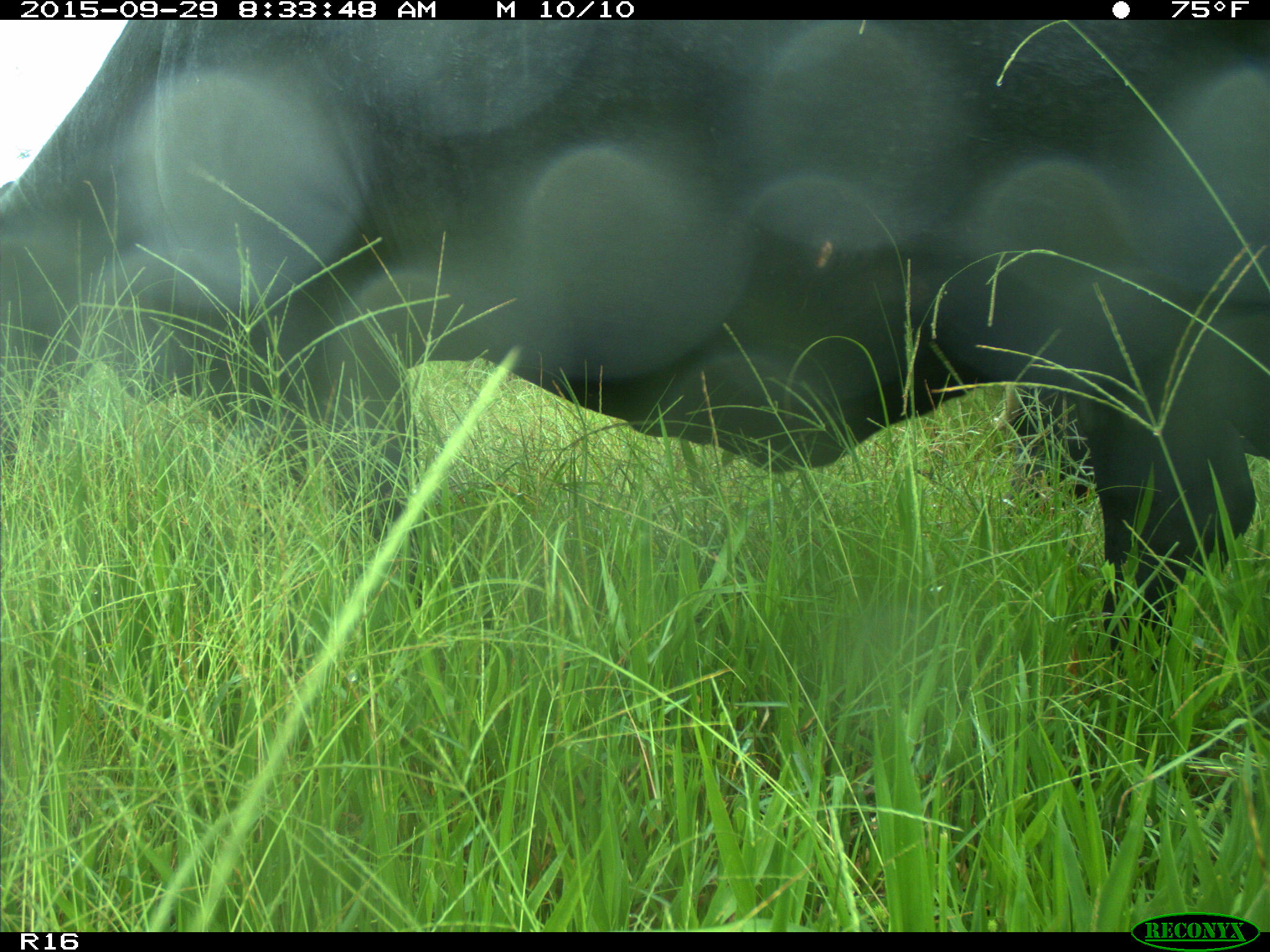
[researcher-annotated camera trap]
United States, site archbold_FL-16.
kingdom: Animalia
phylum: Chordata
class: Mammalia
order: Artiodactyla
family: Bovidae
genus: Bos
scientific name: Bos taurus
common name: domestic cow